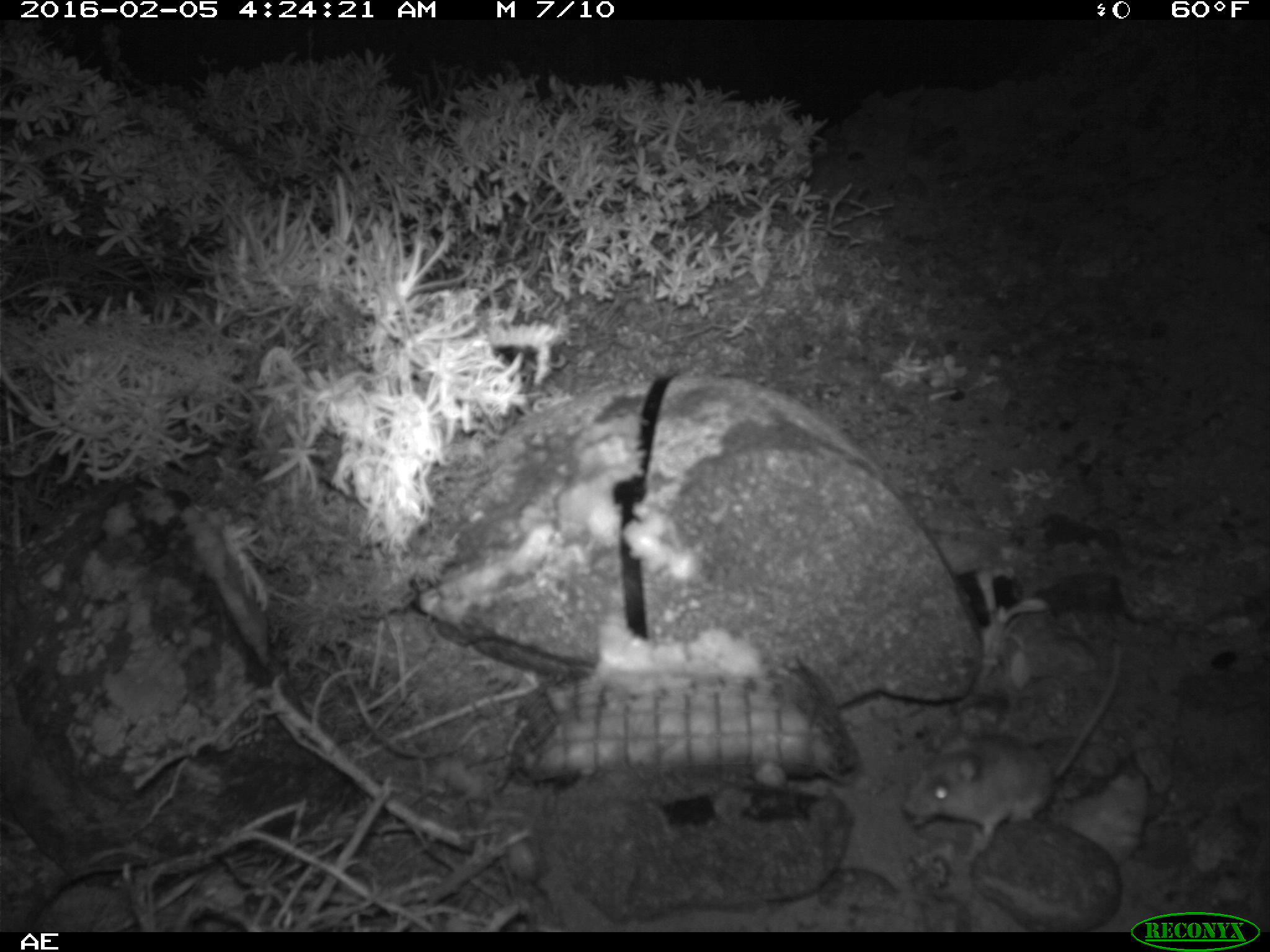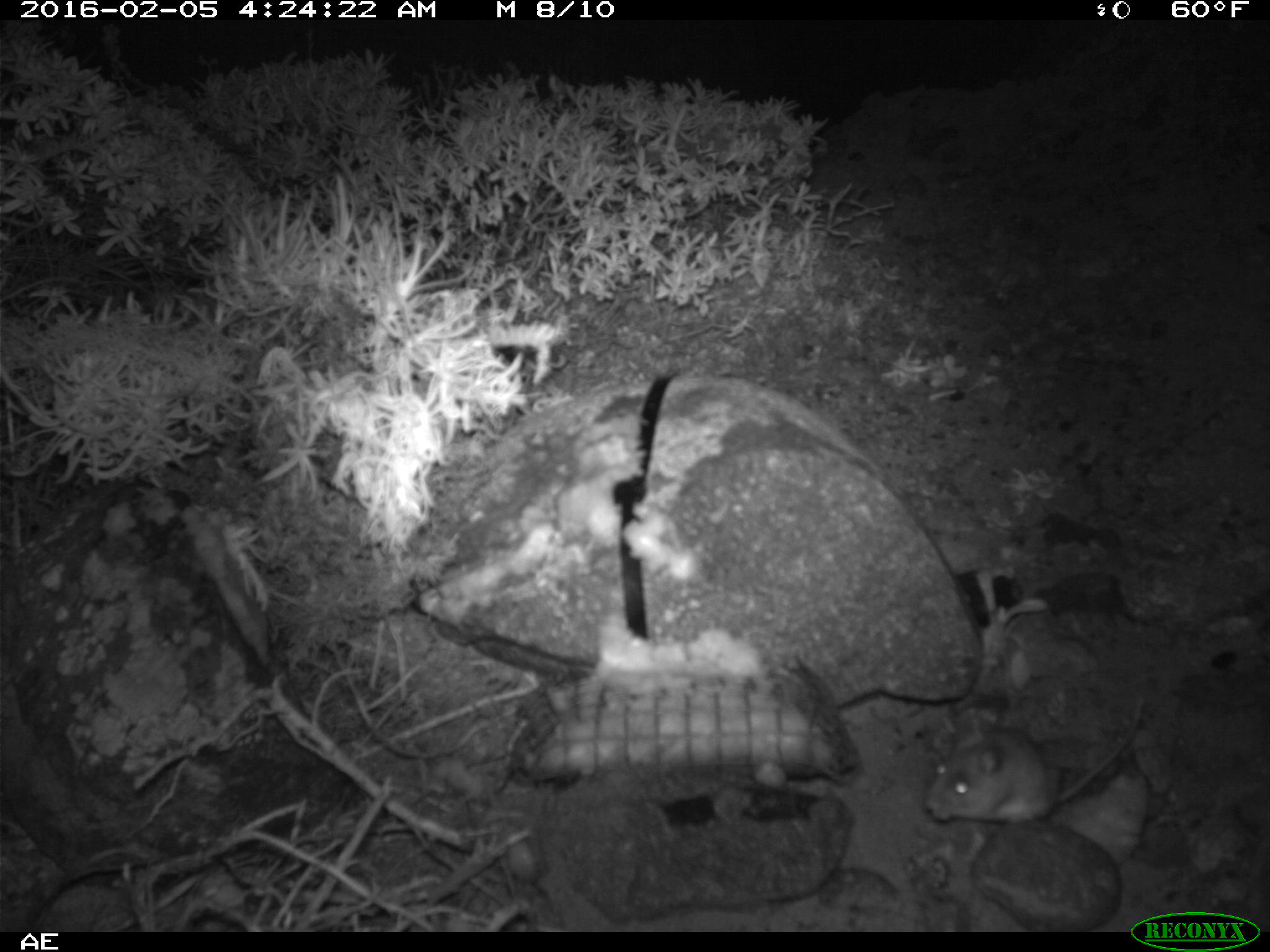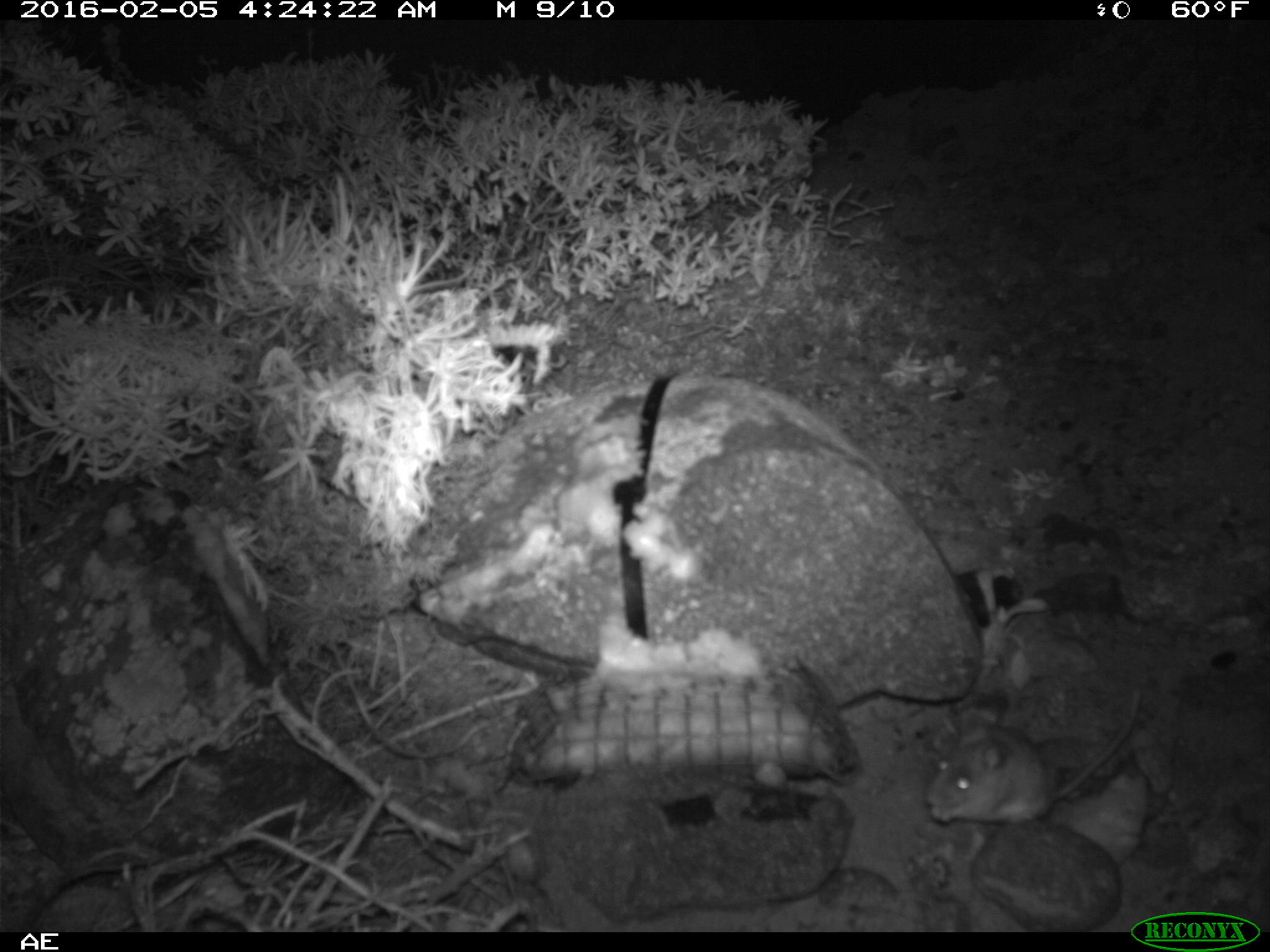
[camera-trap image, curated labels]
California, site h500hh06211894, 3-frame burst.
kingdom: Animalia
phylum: Chordata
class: Mammalia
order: Rodentia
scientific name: Rodentia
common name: rodent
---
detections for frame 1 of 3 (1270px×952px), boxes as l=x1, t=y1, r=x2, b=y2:
rodent: l=899, t=643, r=1129, b=844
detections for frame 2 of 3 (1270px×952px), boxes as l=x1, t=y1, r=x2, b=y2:
rodent: l=921, t=697, r=1147, b=827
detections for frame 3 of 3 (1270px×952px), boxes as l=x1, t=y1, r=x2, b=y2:
rodent: l=924, t=687, r=1143, b=824